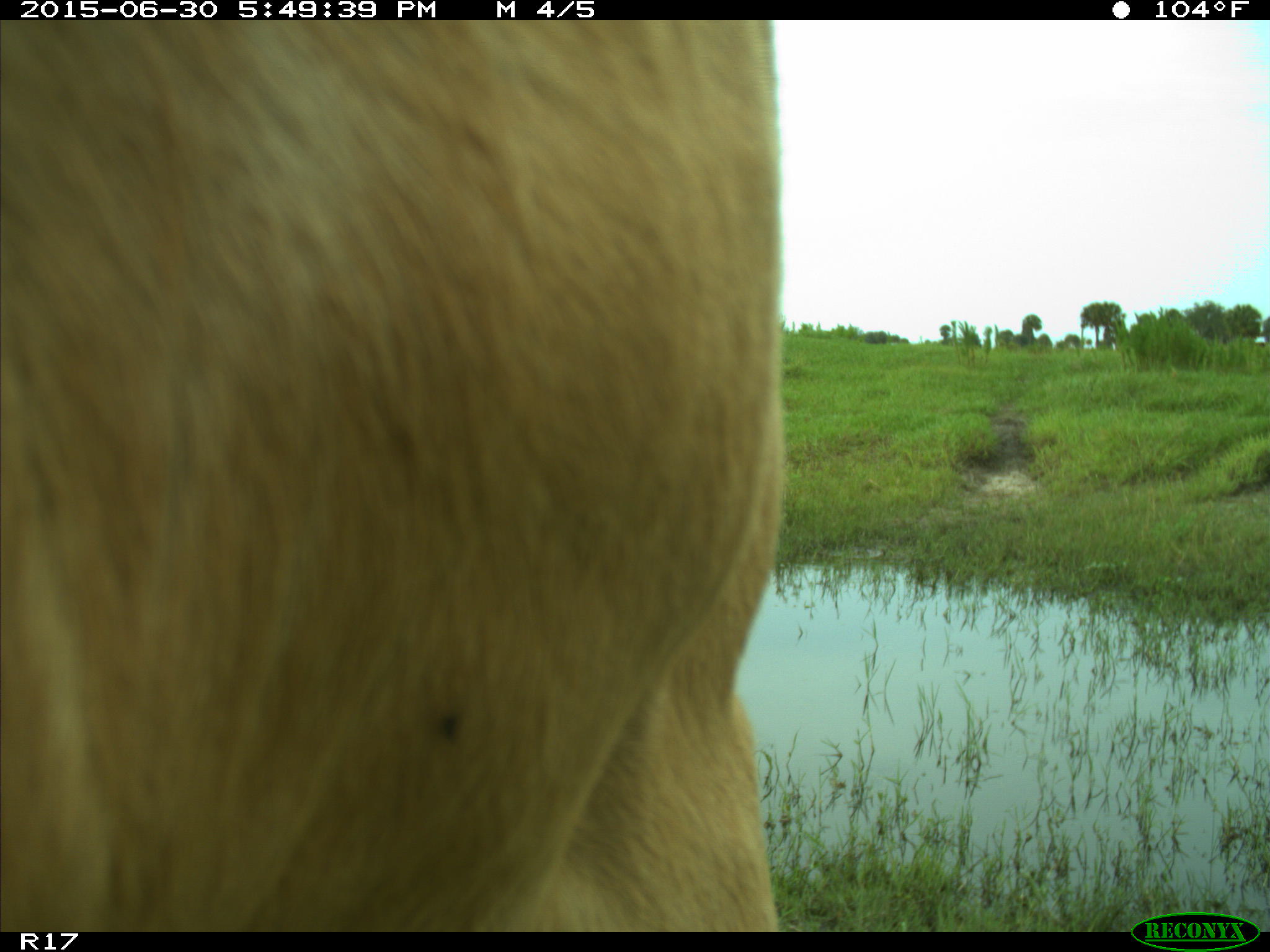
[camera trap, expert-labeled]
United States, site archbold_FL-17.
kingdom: Animalia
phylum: Chordata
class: Mammalia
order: Artiodactyla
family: Bovidae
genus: Bos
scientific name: Bos taurus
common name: domestic cow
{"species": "Bos taurus (domestic cow)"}